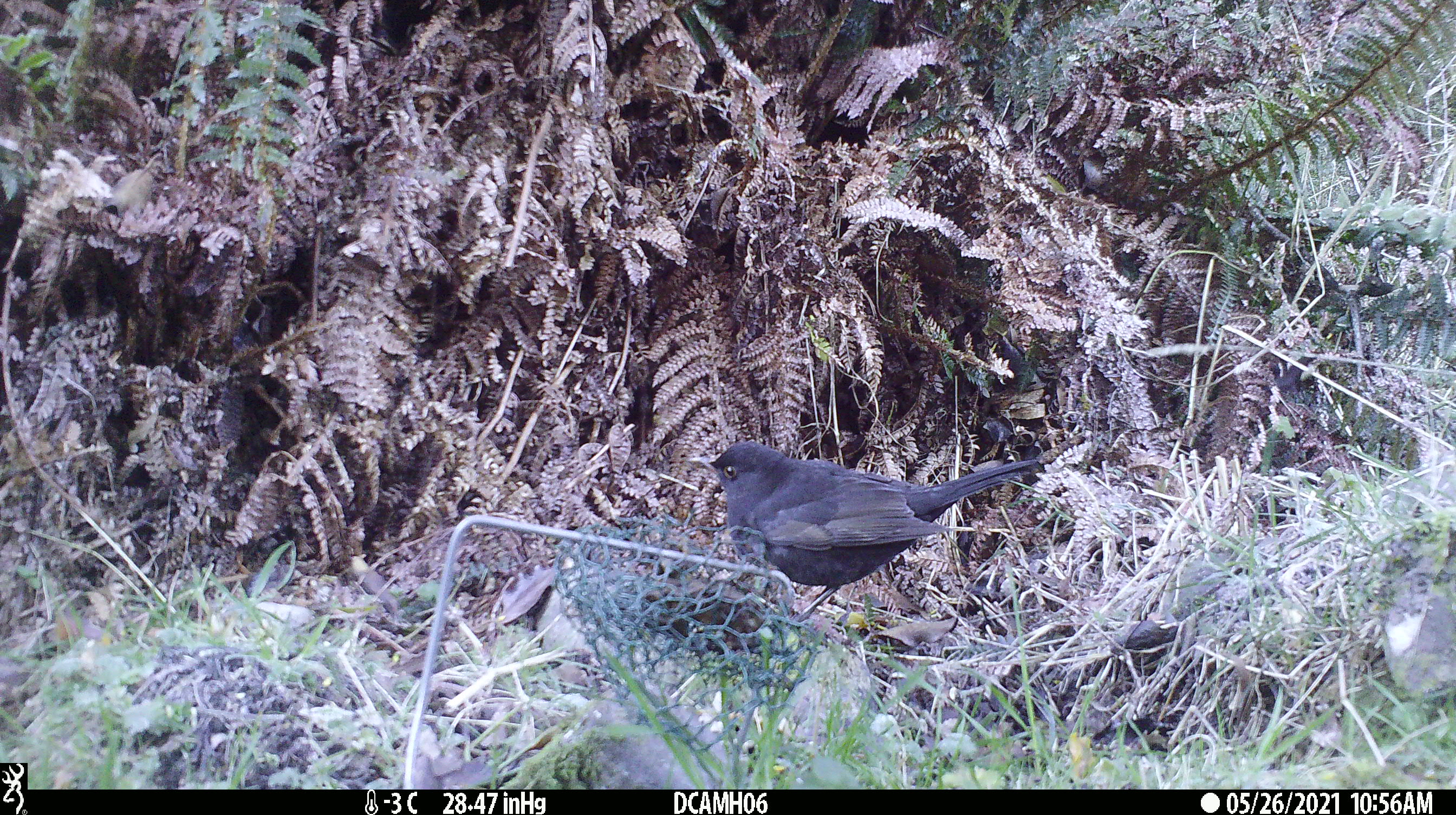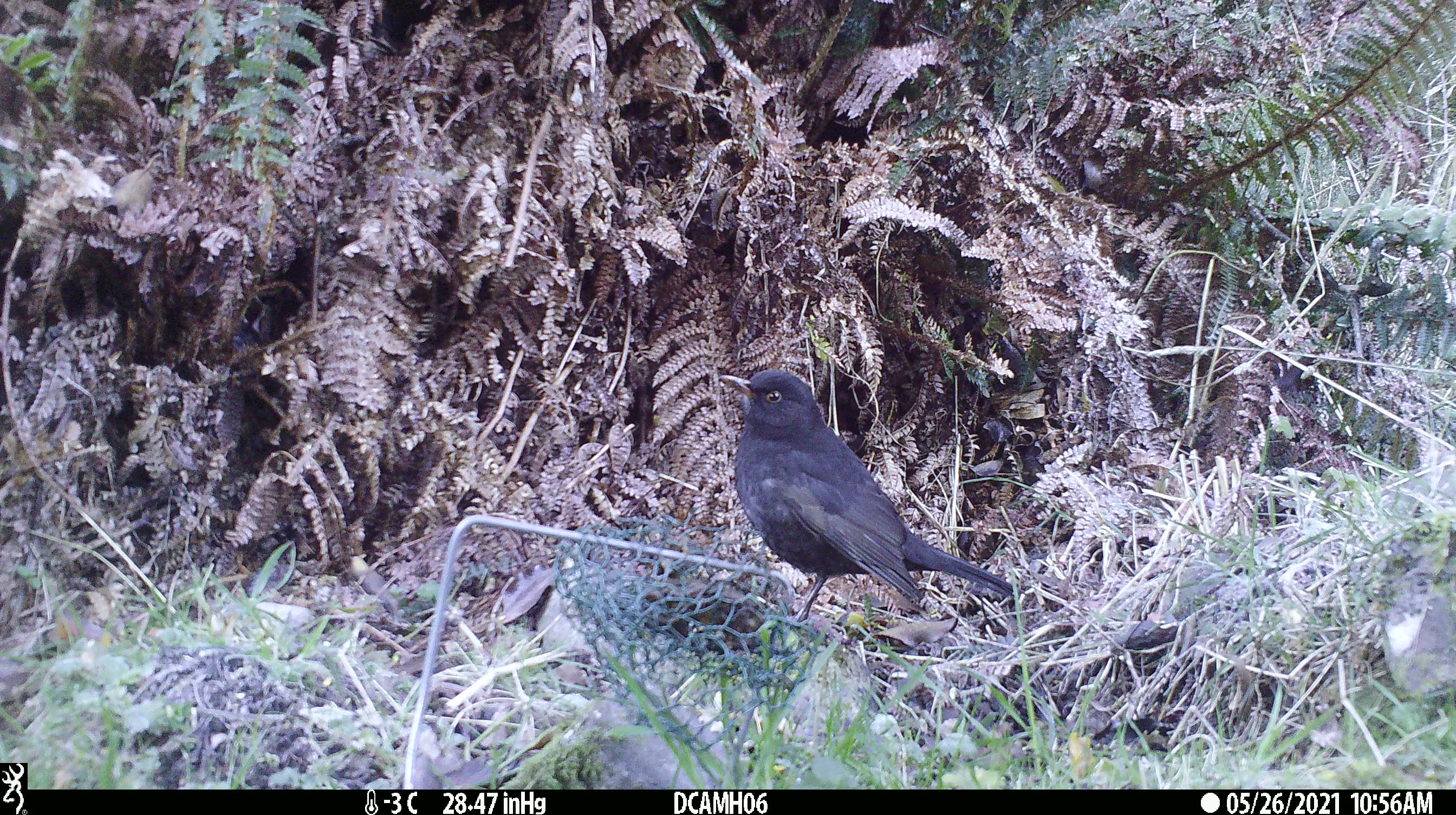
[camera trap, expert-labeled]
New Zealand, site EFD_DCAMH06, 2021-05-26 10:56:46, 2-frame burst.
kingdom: Animalia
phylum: Chordata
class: Aves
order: Passeriformes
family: Turdidae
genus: Turdus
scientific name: Turdus merula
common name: eurasian blackbird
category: blackbird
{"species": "blackbird (eurasian blackbird) (Turdus merula)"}